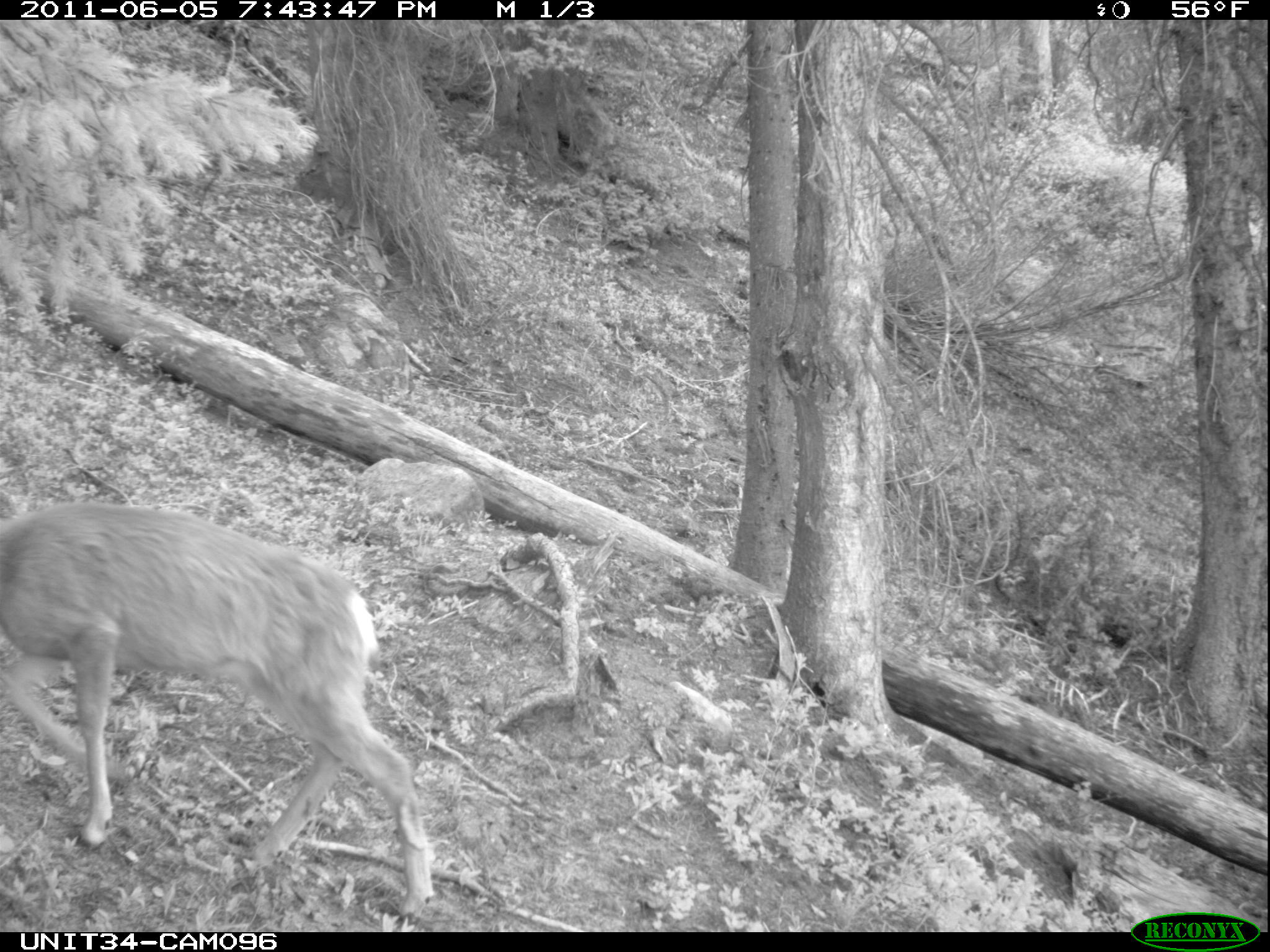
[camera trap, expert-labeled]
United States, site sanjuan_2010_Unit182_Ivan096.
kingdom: Animalia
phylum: Chordata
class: Mammalia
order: Artiodactyla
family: Cervidae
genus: Odocoileus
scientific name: Odocoileus hemionus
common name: mule deer